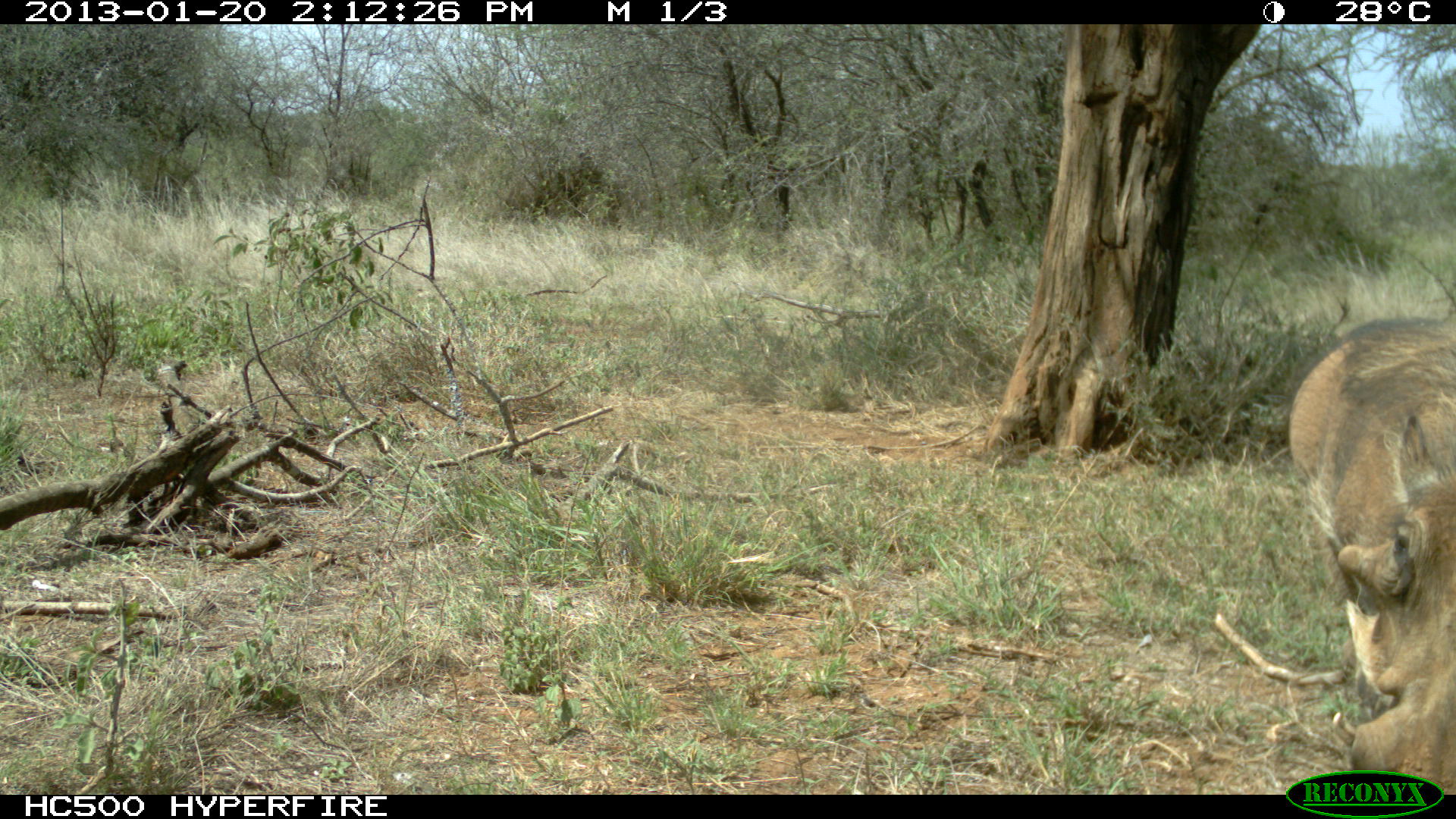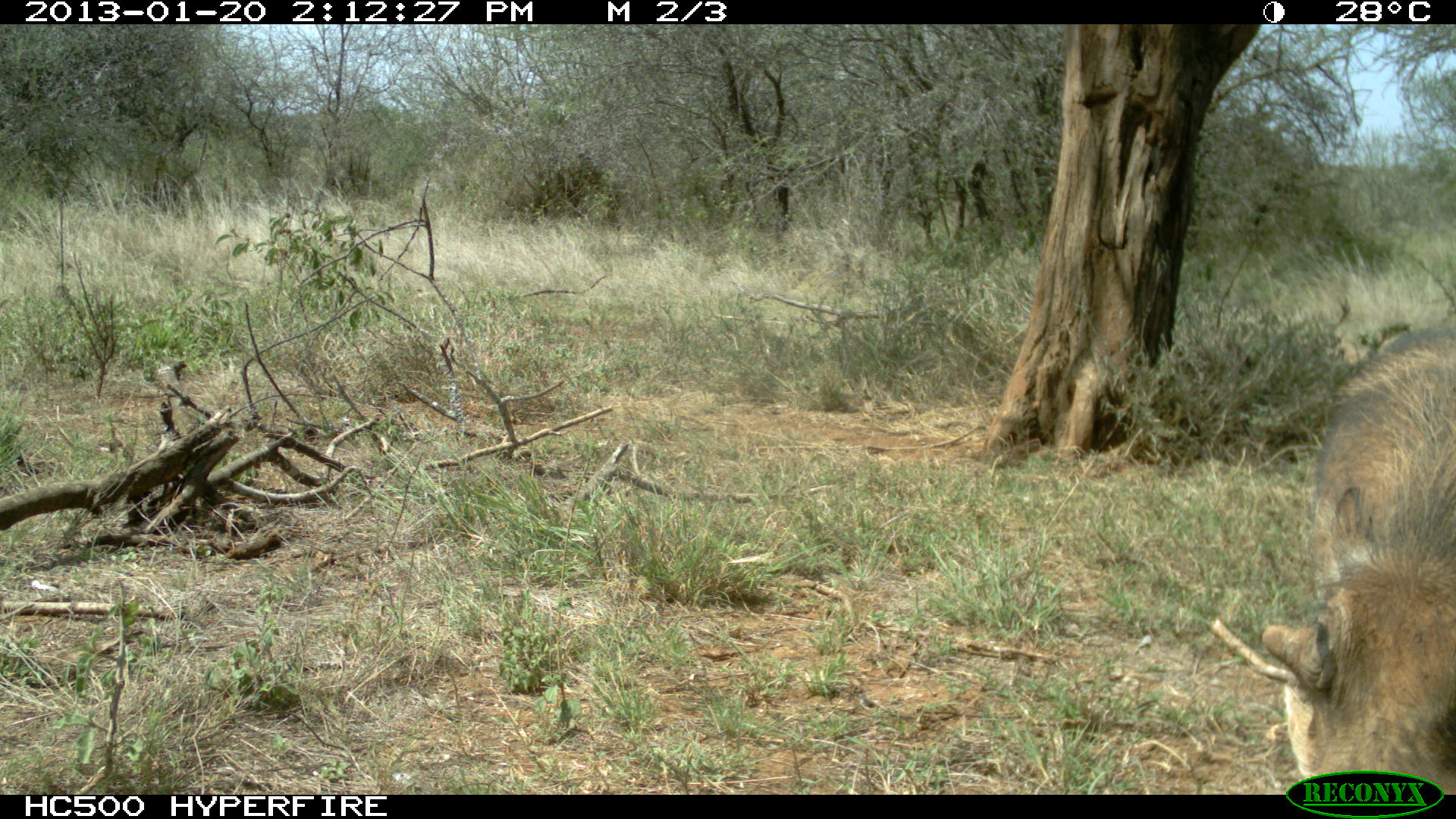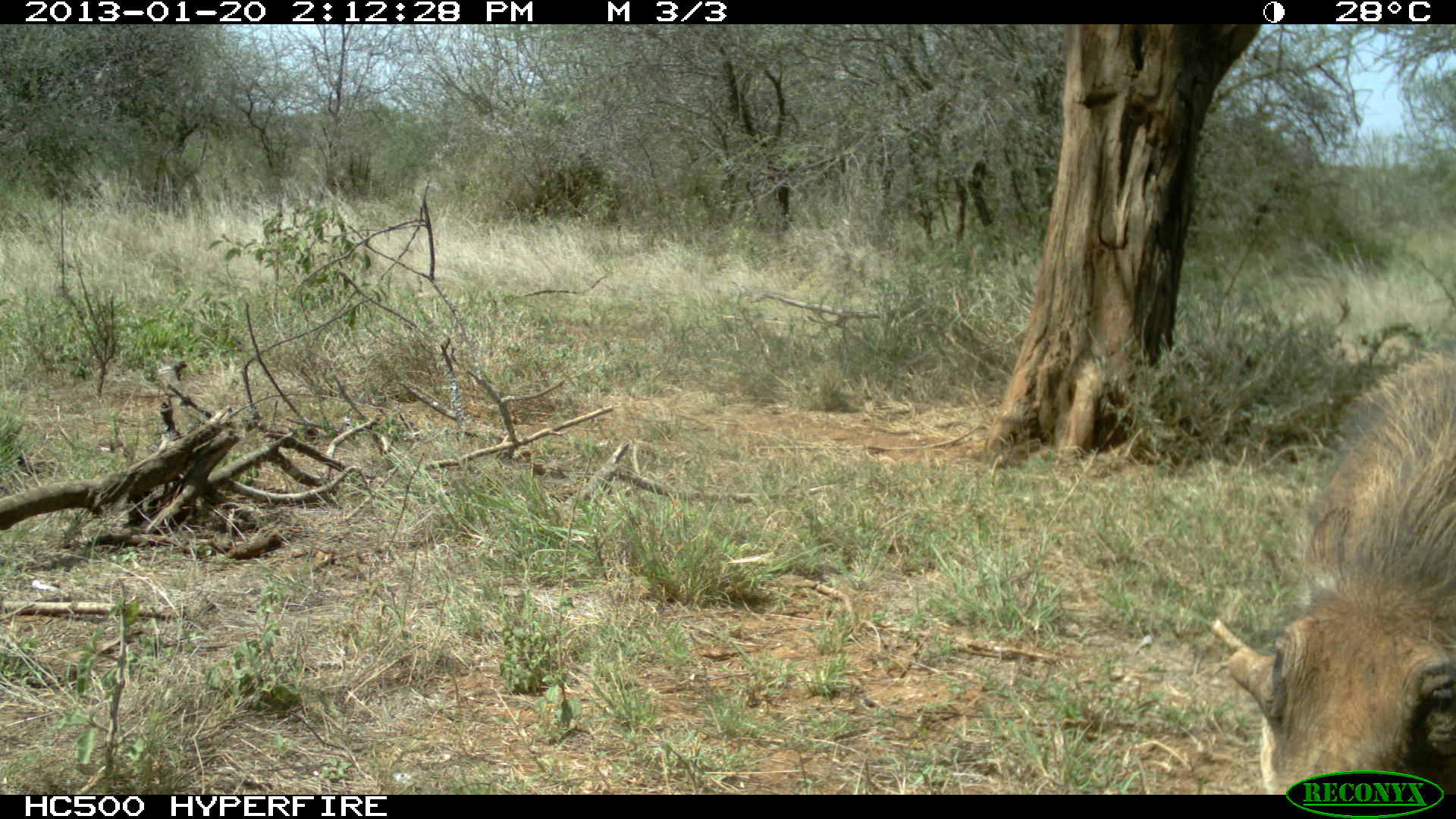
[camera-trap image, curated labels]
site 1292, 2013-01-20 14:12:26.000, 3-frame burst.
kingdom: Animalia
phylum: Chordata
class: Mammalia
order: Artiodactyla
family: Suidae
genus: Phacochoerus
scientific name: Phacochoerus africanus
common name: common warthog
Phacochoerus africanus (common warthog), count 1.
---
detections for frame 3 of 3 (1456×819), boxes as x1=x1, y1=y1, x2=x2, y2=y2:
phacochoerus africanus: x1=1208, y1=352, x2=1456, y2=793